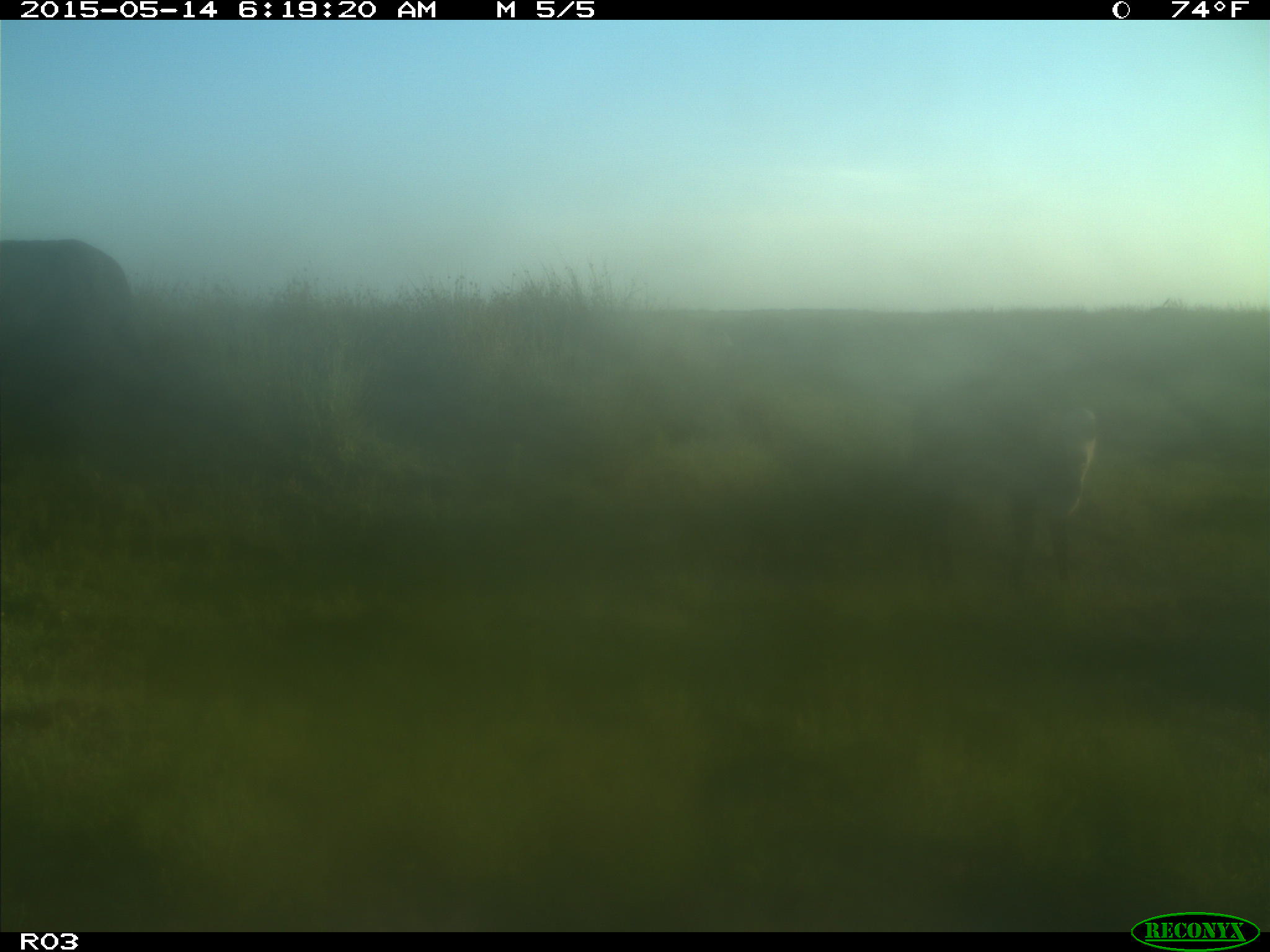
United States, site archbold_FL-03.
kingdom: Animalia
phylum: Chordata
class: Mammalia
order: Artiodactyla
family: Bovidae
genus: Bos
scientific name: Bos taurus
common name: domestic cow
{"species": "Bos taurus (domestic cow)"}